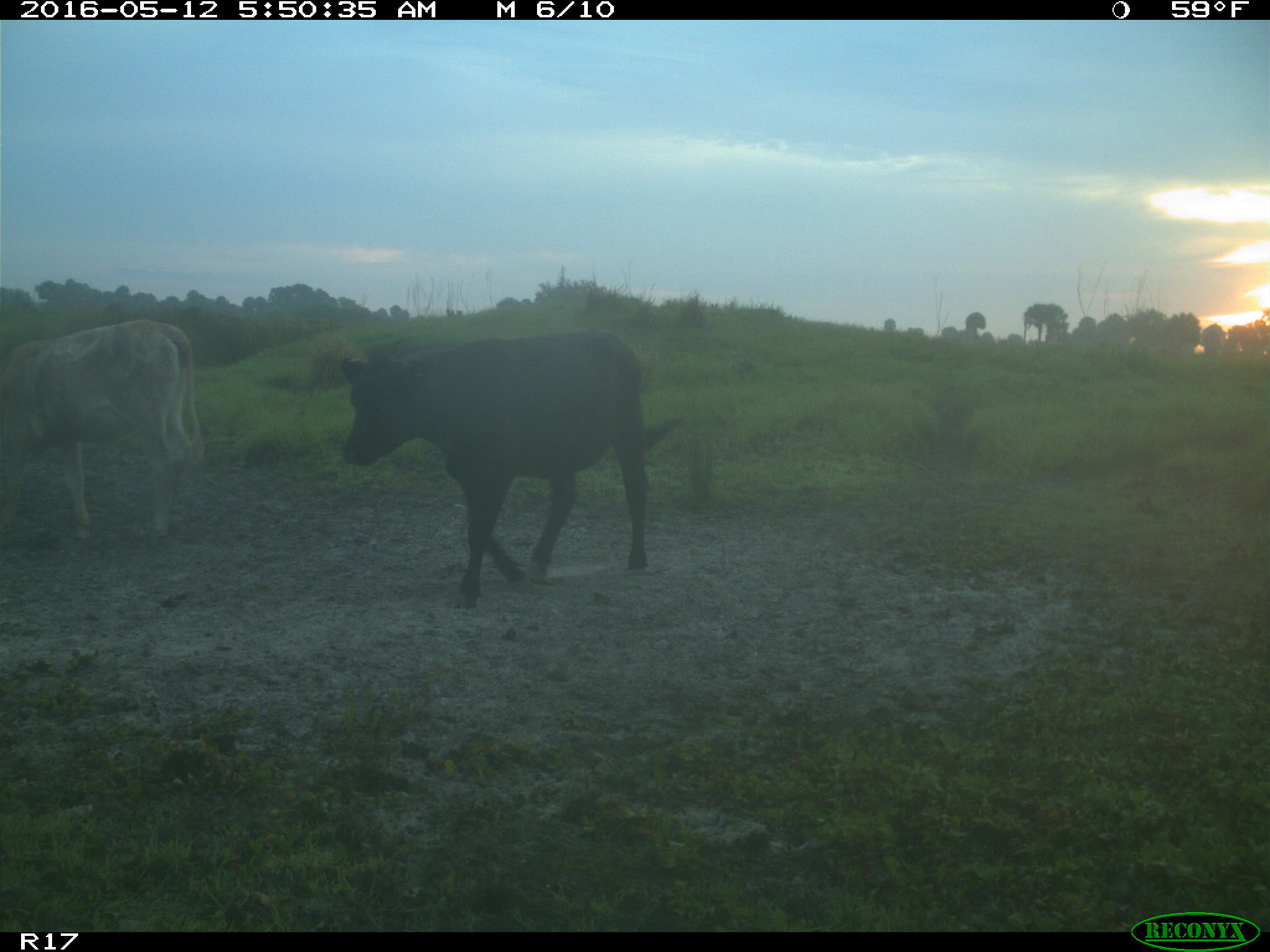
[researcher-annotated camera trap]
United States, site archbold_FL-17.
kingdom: Animalia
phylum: Chordata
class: Mammalia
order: Artiodactyla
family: Bovidae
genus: Bos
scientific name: Bos taurus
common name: domestic cow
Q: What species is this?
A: Bos taurus (domestic cow).